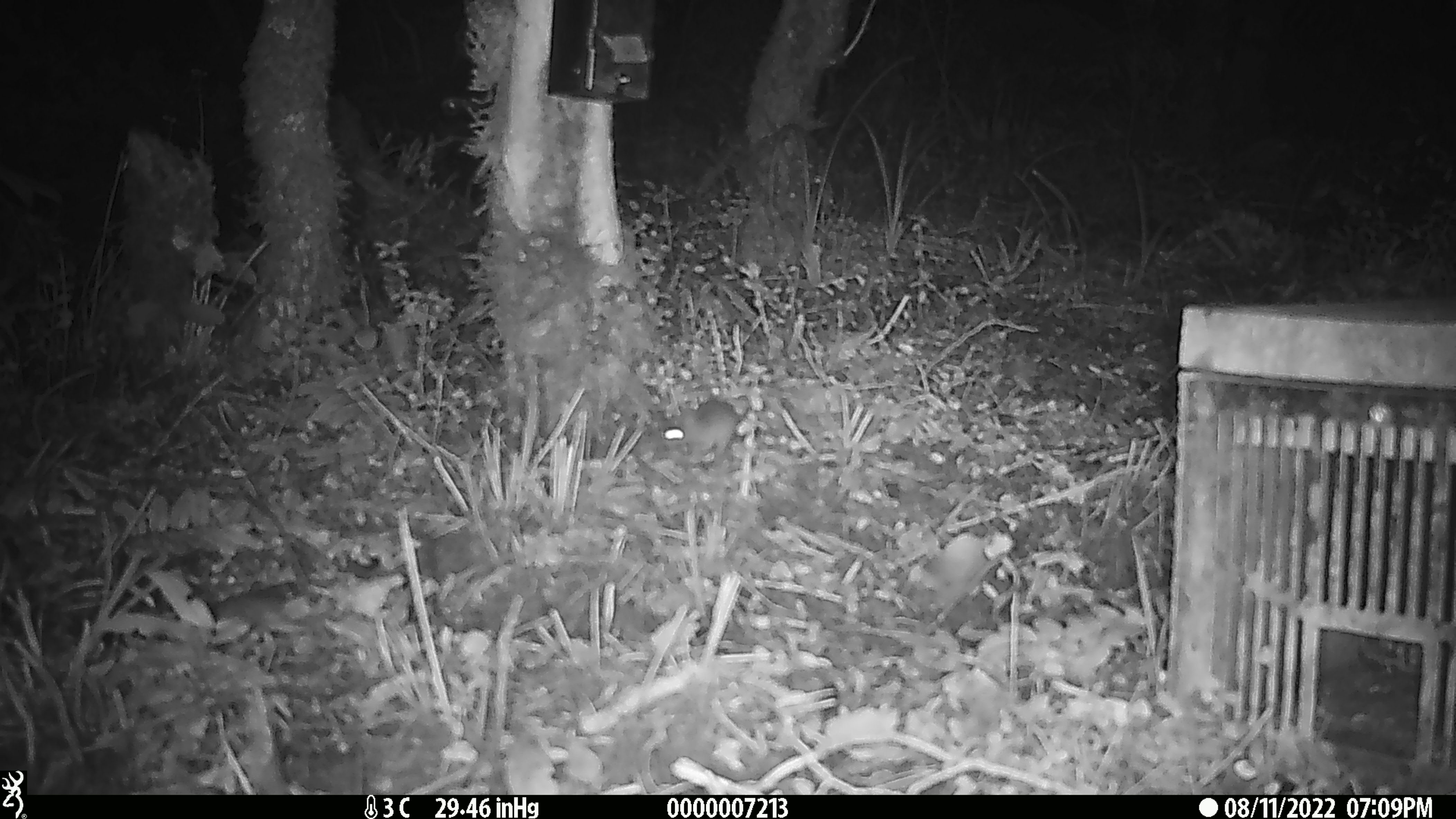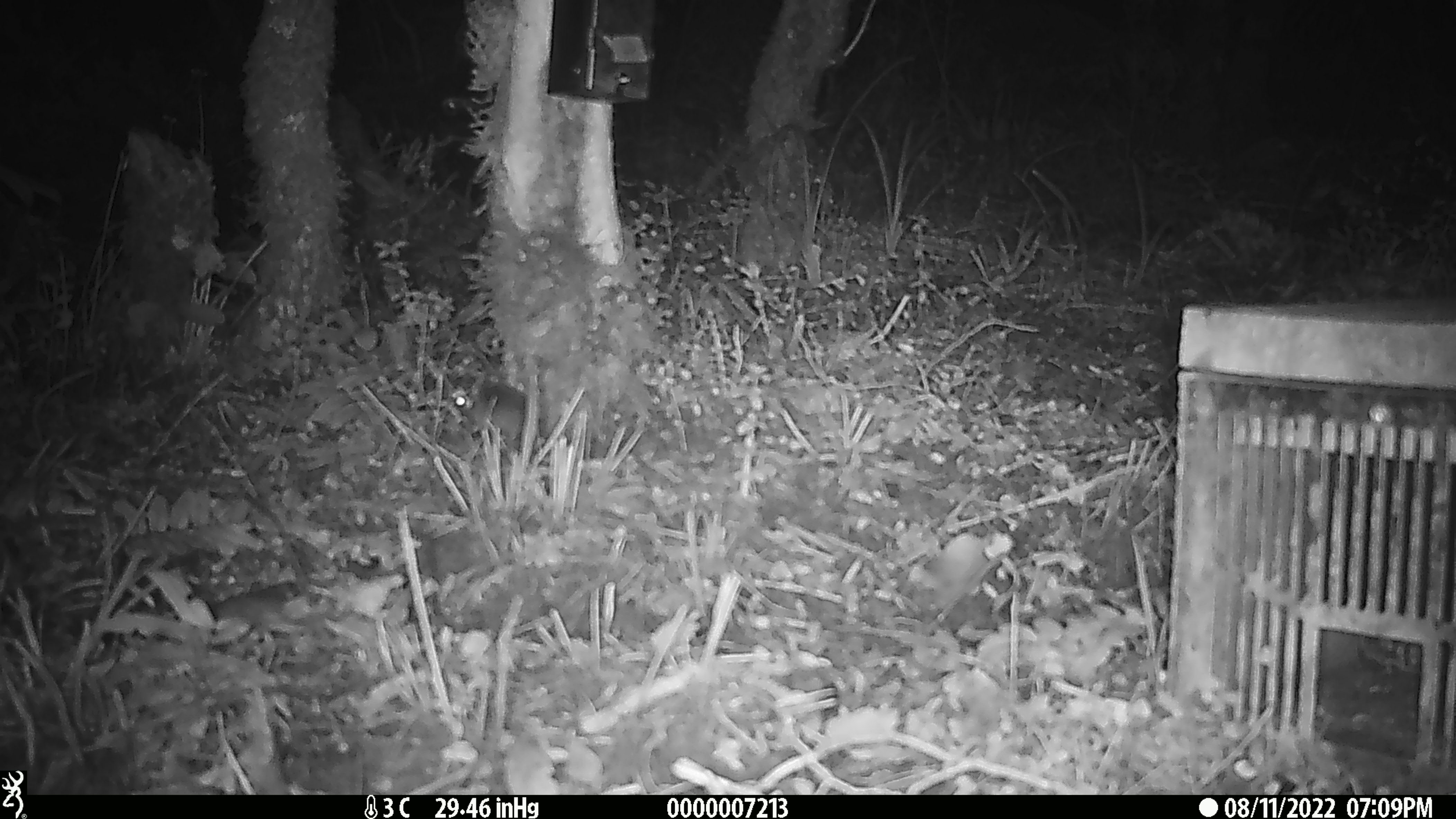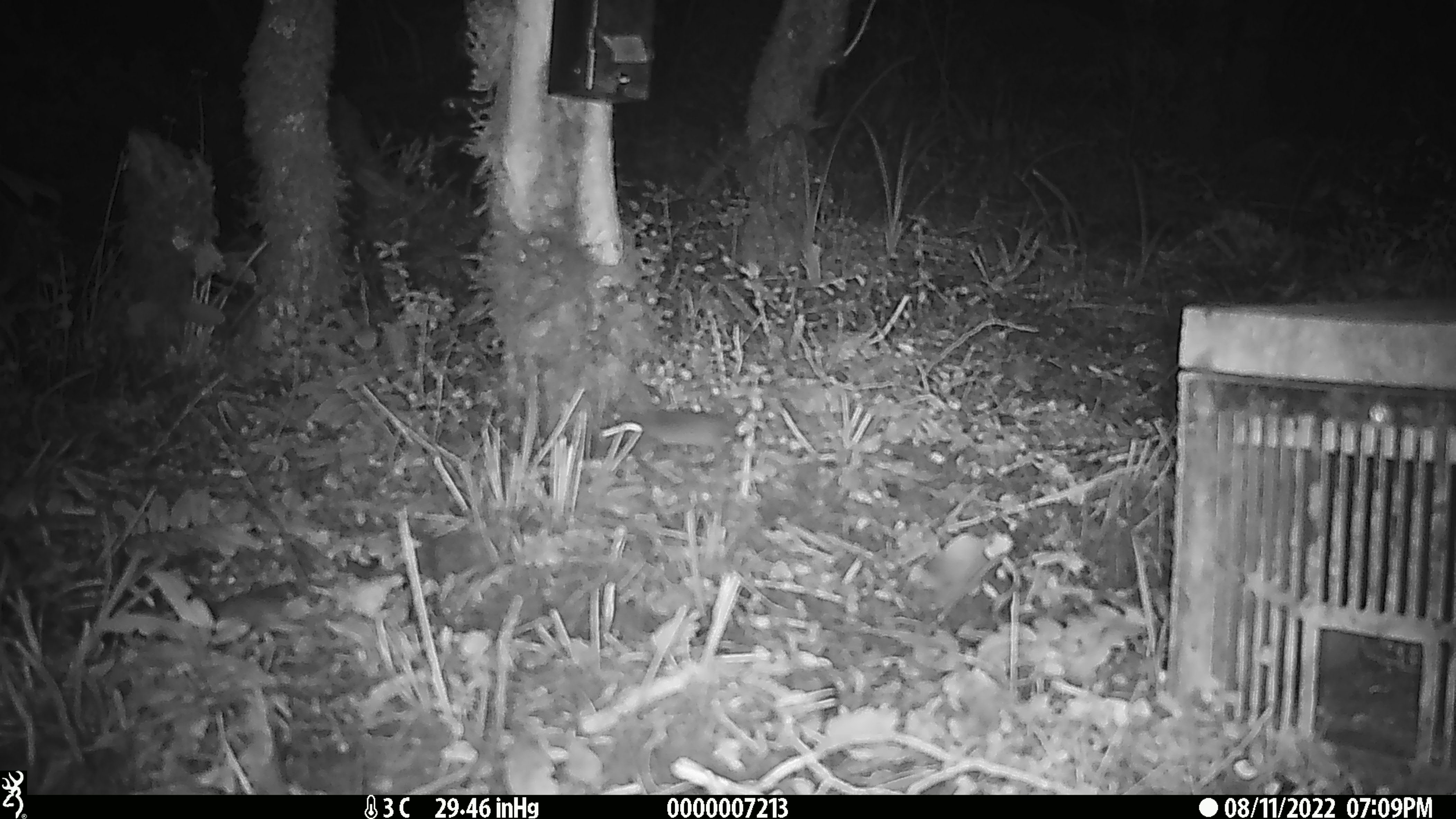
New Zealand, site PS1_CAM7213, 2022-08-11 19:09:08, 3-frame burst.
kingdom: Animalia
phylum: Chordata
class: Mammalia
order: Rodentia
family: Muridae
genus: Mus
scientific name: Mus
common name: mouse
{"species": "mouse (Mus)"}